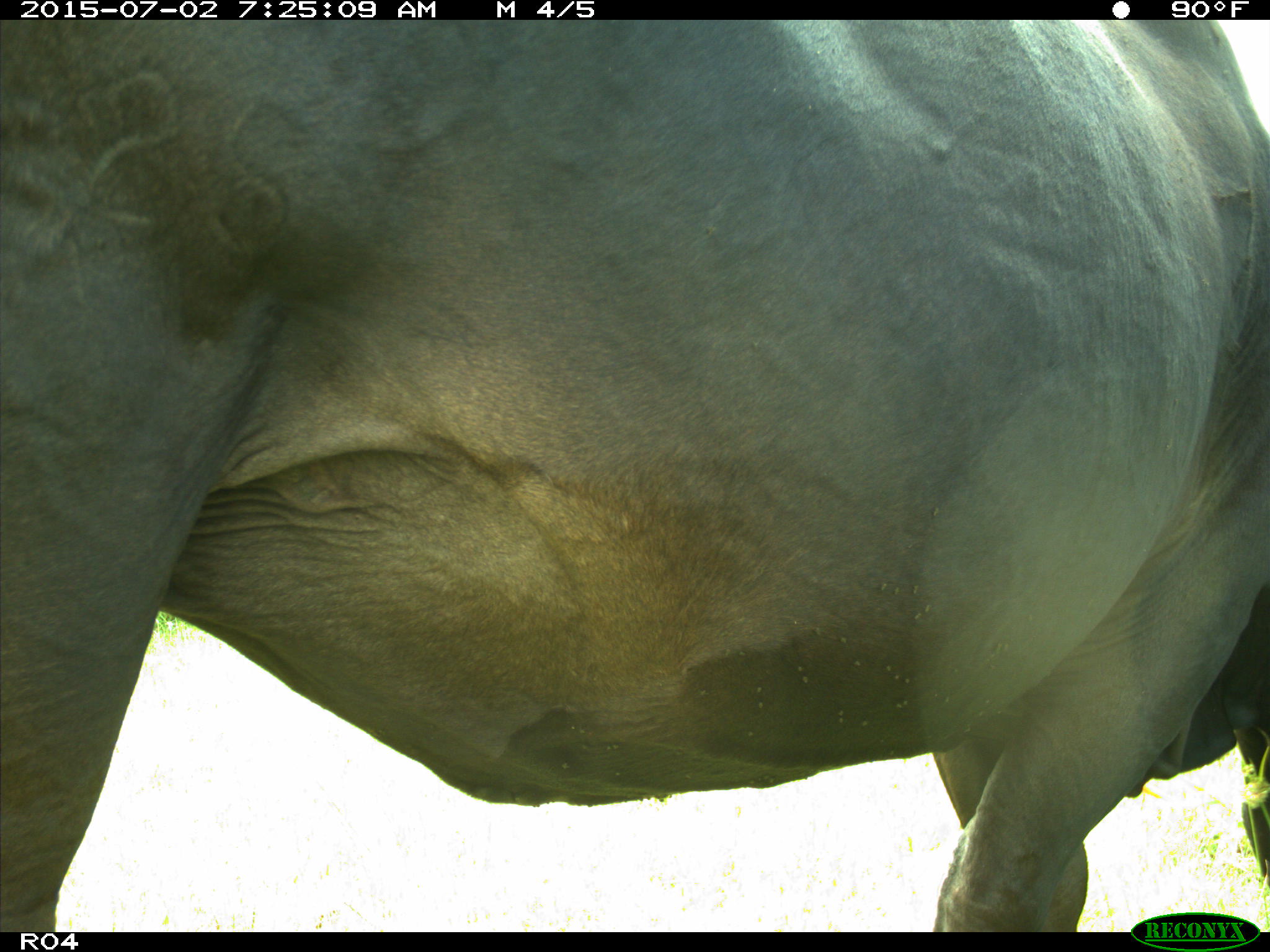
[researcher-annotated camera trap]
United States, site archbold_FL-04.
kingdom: Animalia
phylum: Chordata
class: Mammalia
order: Artiodactyla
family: Bovidae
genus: Bos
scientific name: Bos taurus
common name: domestic cow